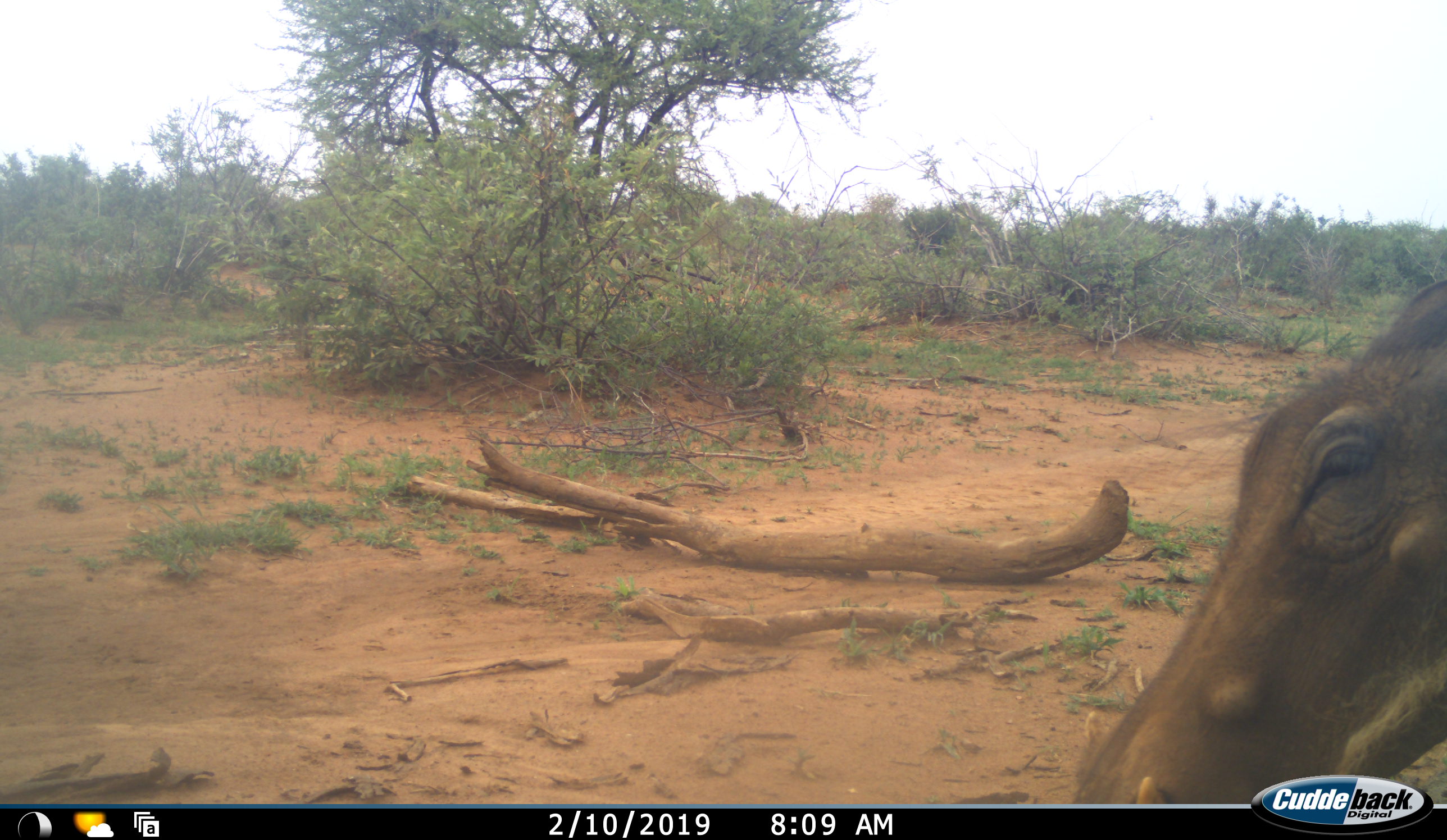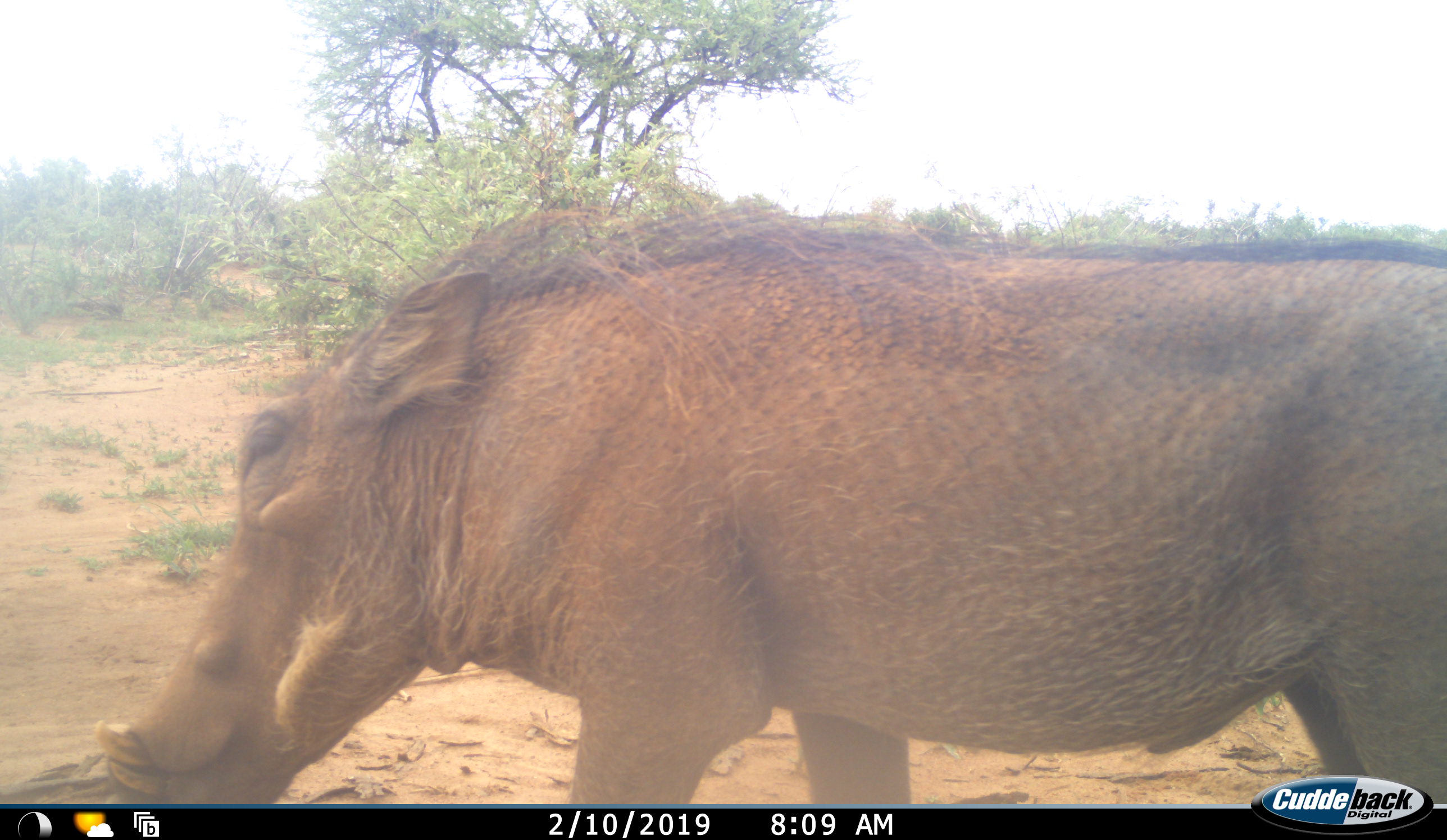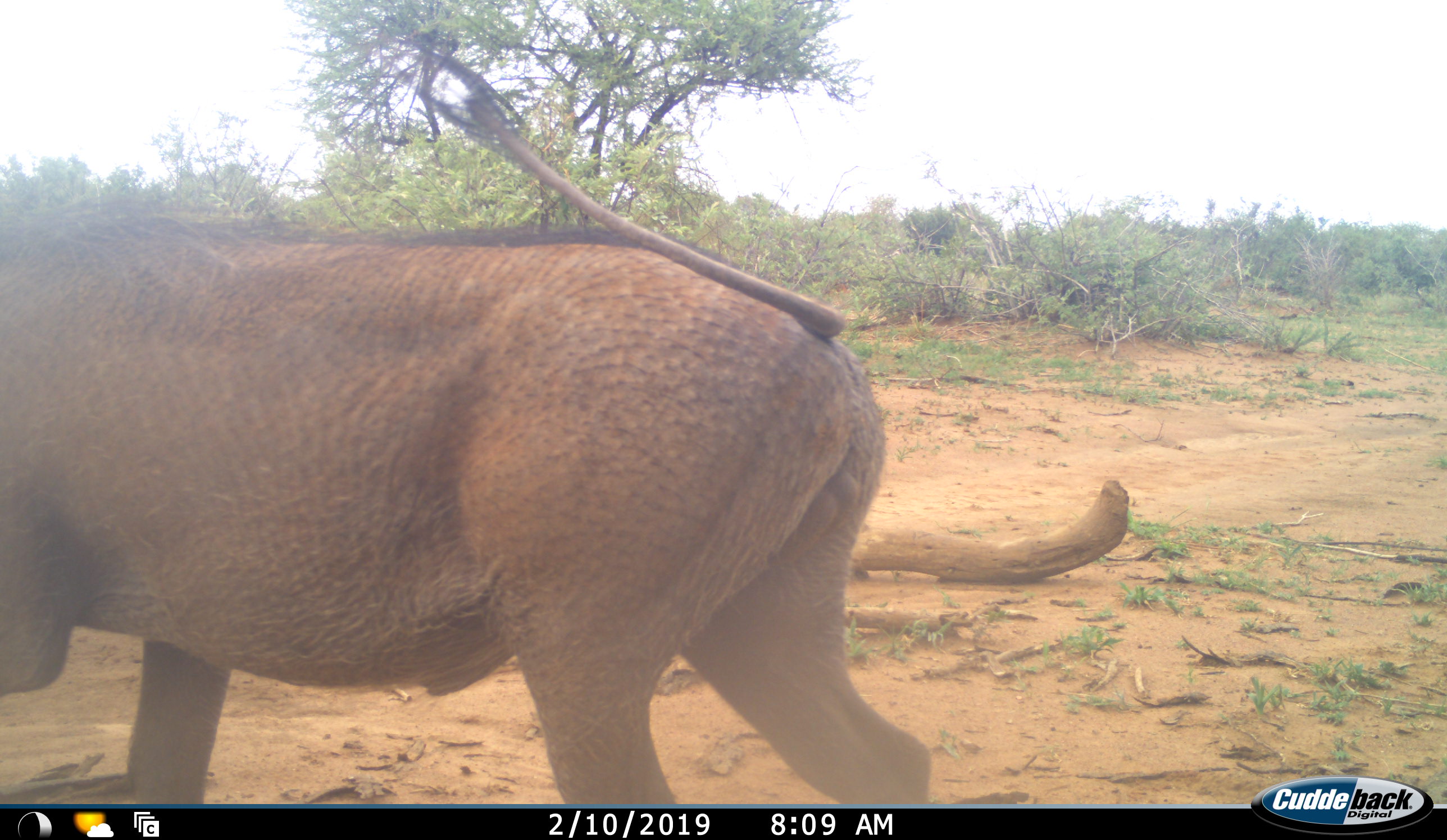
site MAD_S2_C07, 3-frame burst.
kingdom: Animalia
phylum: Chordata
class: Mammalia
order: Artiodactyla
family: Suidae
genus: Phacochoerus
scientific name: Phacochoerus africanus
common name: warthog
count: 1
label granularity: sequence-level